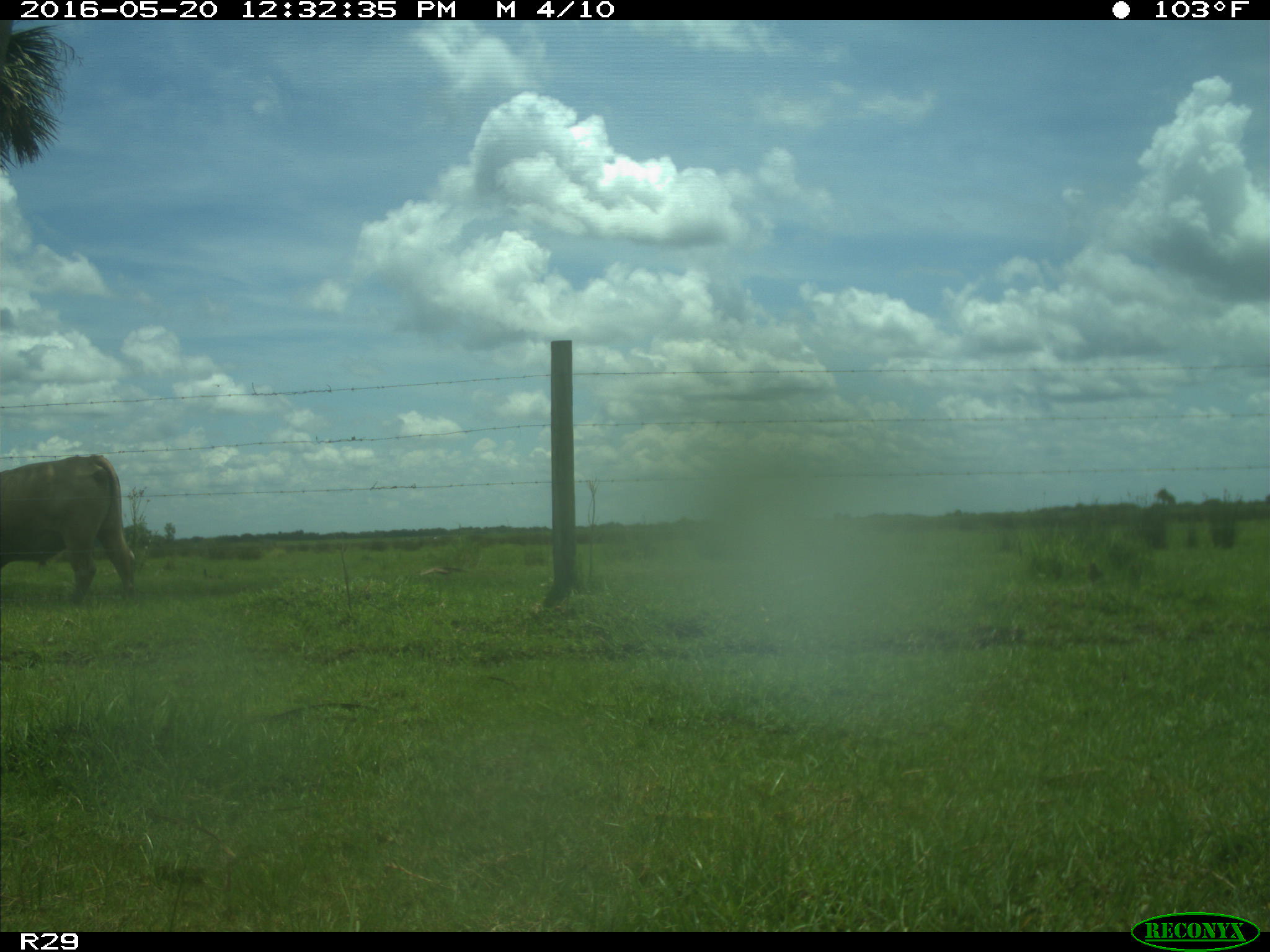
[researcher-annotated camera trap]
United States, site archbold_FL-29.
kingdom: Animalia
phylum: Chordata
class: Mammalia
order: Artiodactyla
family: Bovidae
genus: Bos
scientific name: Bos taurus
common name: domestic cow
Bos taurus (domestic cow).